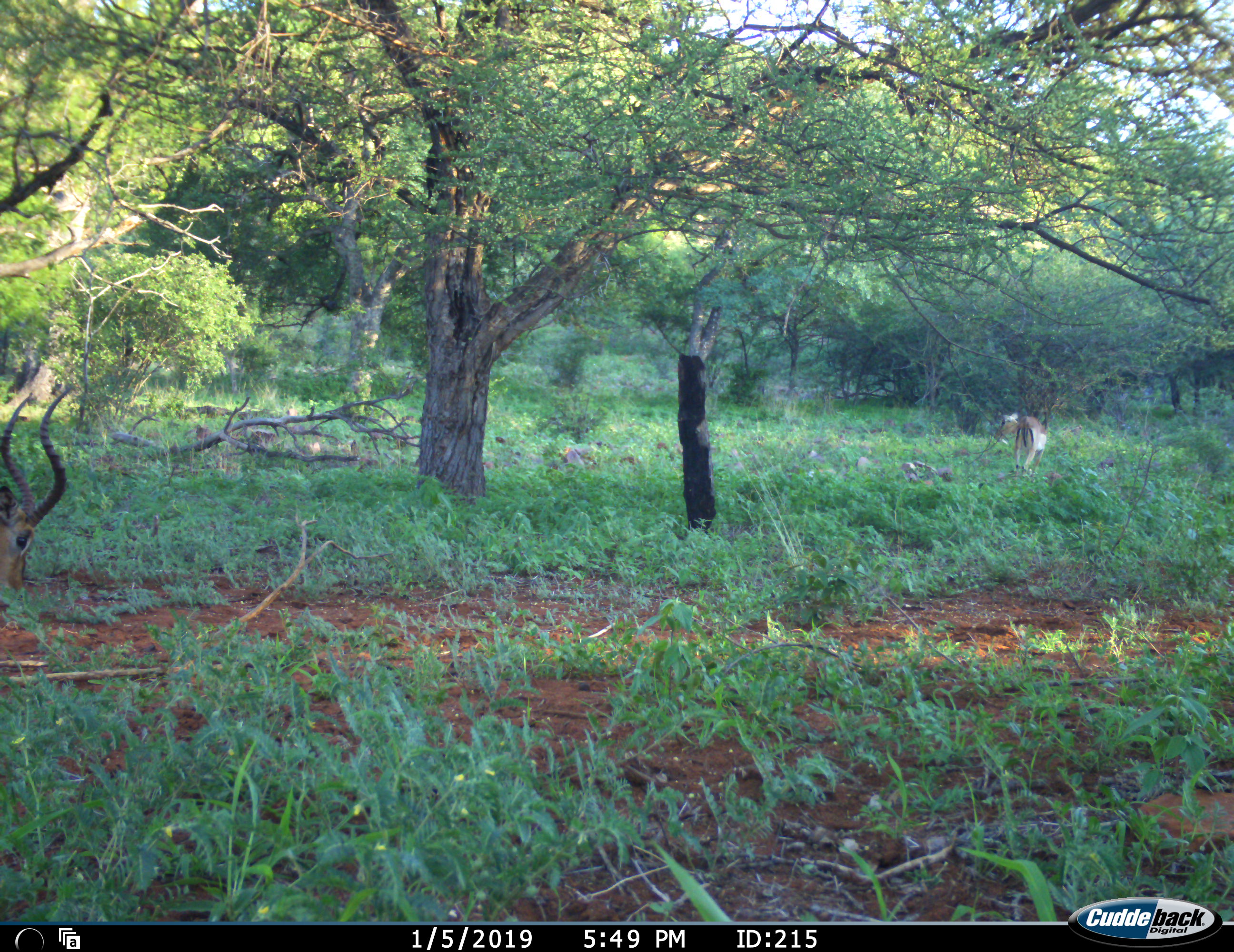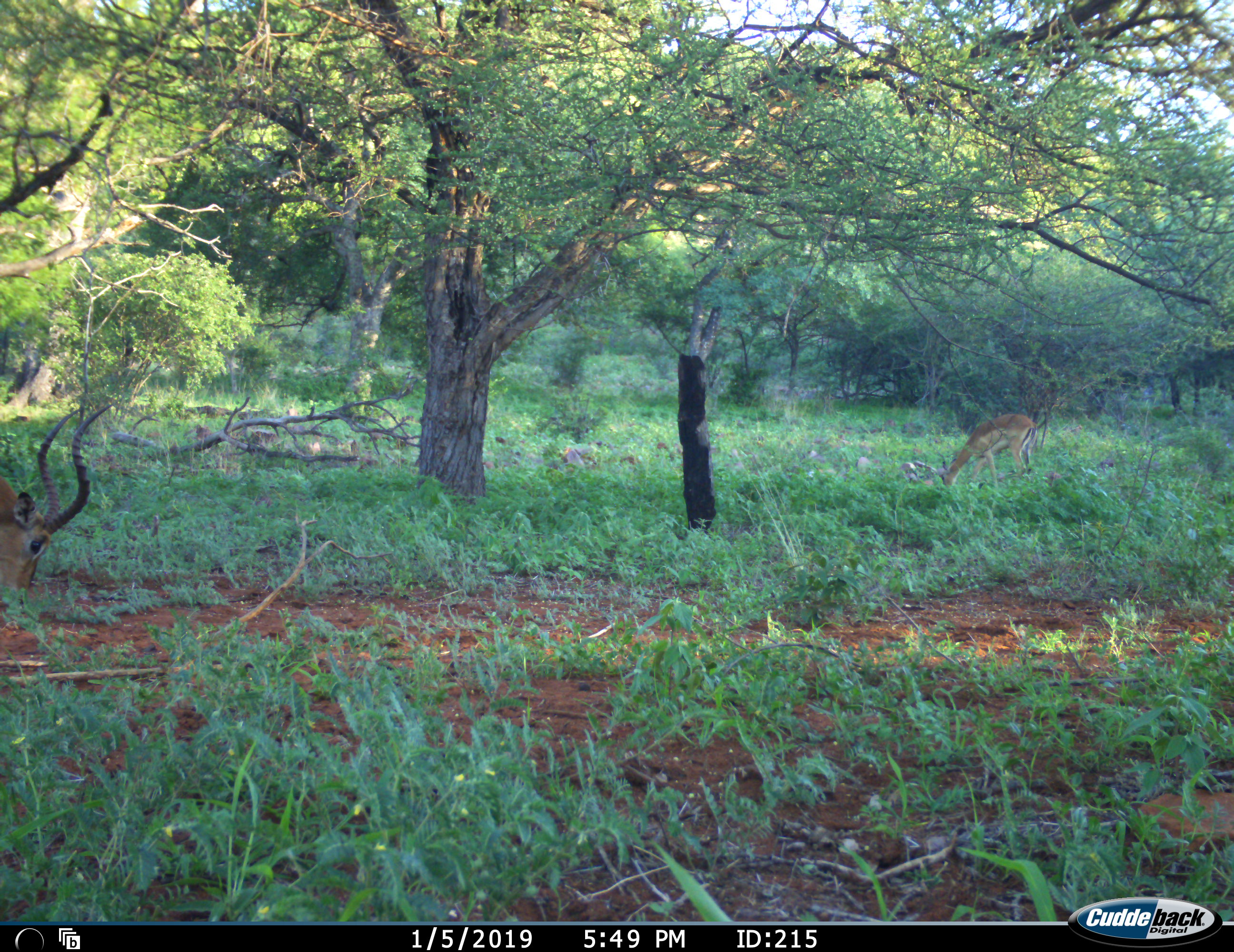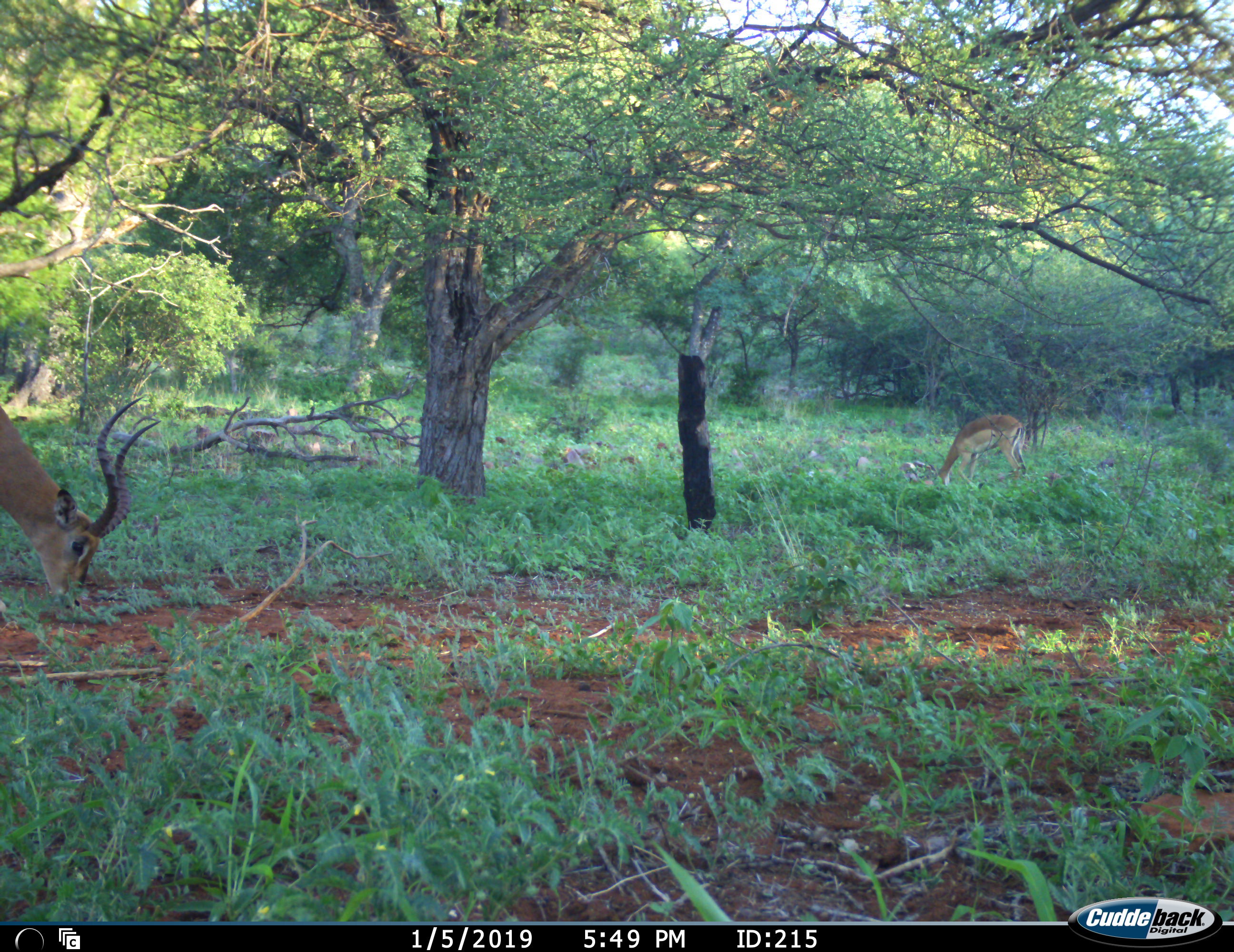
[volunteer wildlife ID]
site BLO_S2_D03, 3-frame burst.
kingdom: Animalia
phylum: Chordata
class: Mammalia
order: Artiodactyla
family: Bovidae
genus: Aepyceros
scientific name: Aepyceros melampus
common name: impala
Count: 2.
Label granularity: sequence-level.